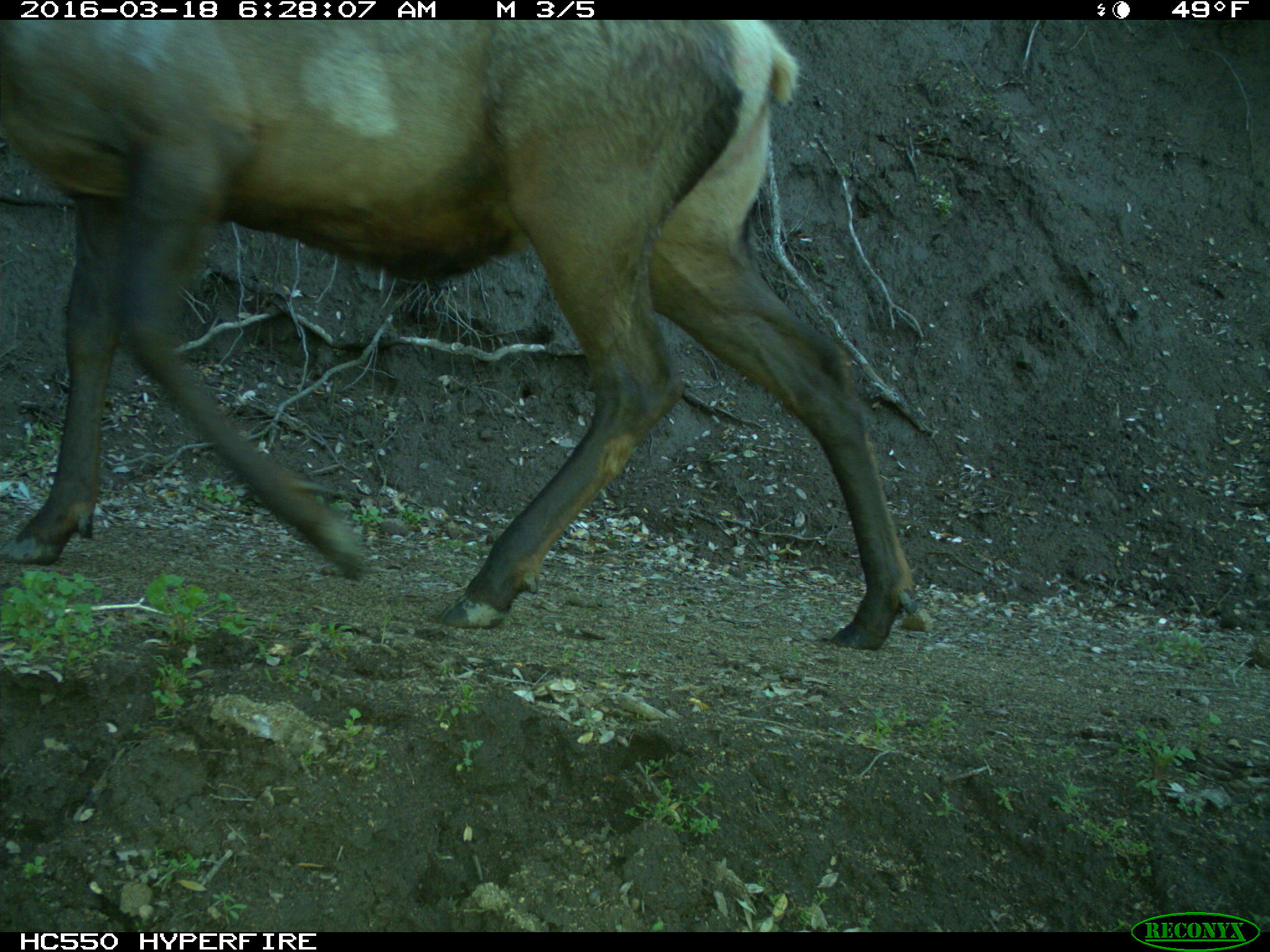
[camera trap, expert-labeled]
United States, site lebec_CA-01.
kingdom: Animalia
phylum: Chordata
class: Mammalia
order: Artiodactyla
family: Cervidae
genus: Cervus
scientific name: Cervus canadensis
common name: elk